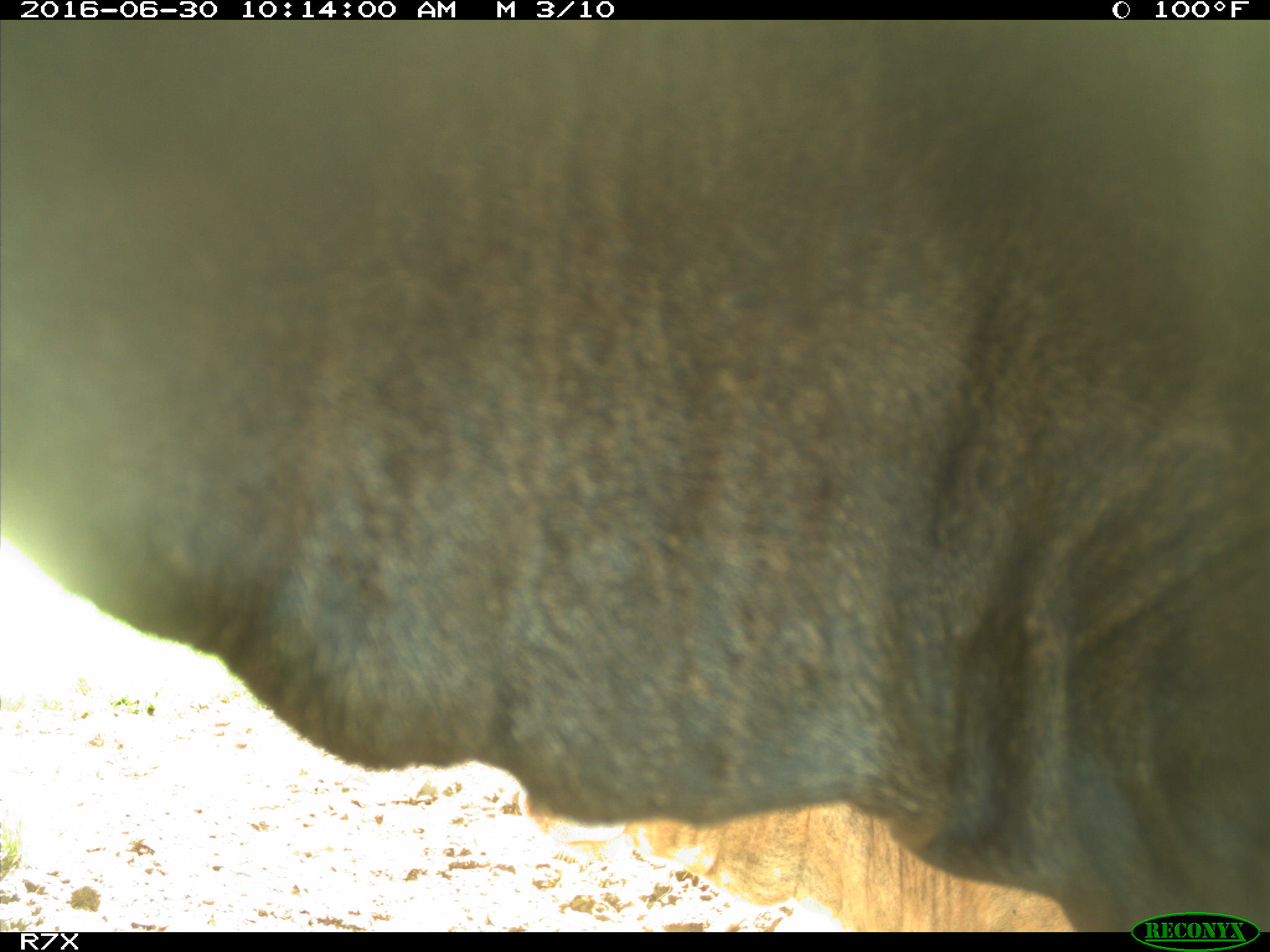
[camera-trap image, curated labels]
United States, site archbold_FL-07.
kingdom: Animalia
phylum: Chordata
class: Mammalia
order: Artiodactyla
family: Bovidae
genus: Bos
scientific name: Bos taurus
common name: domestic cow